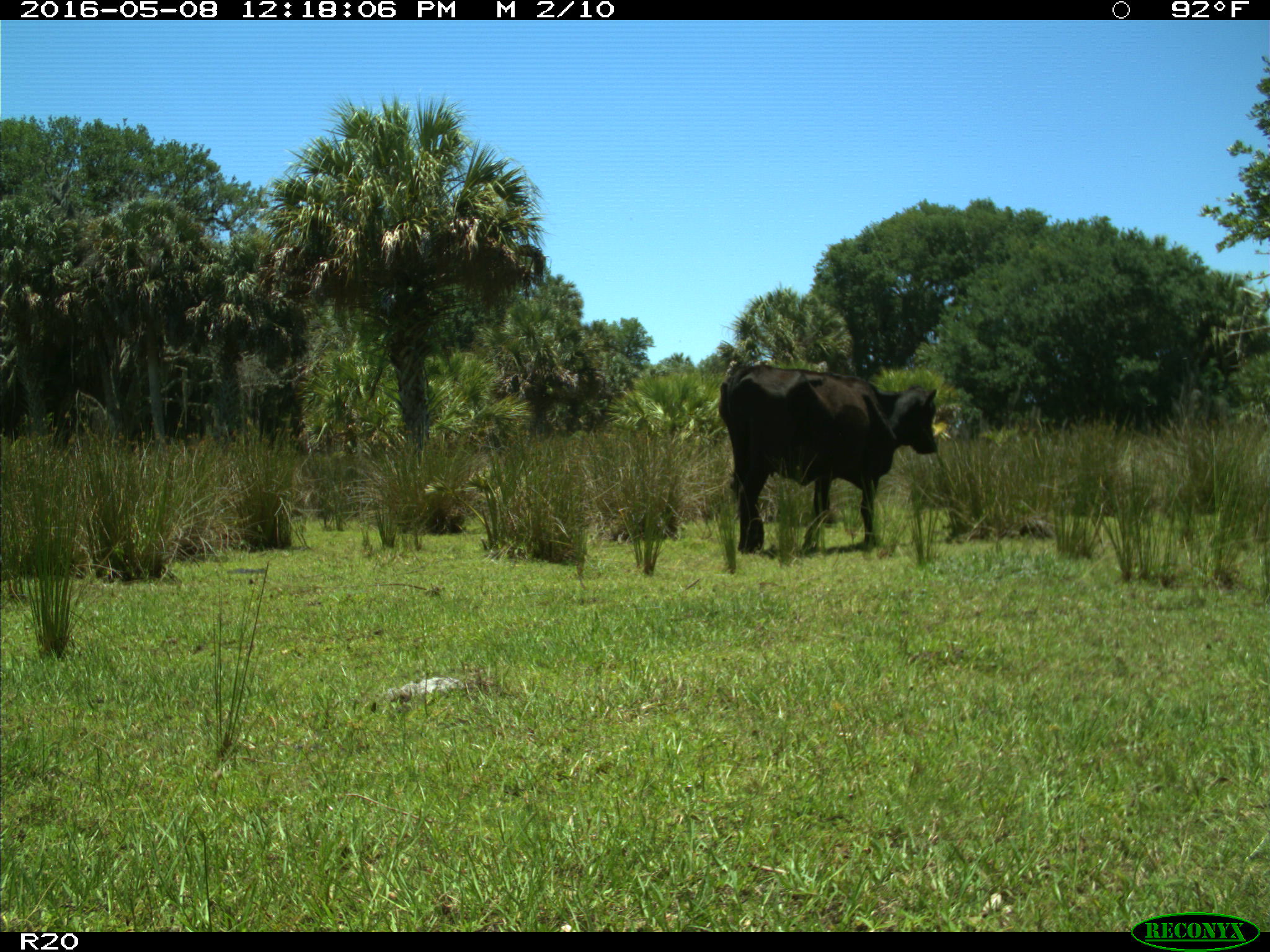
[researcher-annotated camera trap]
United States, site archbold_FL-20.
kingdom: Animalia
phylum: Chordata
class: Mammalia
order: Artiodactyla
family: Bovidae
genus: Bos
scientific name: Bos taurus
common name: domestic cow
Bos taurus (domestic cow).